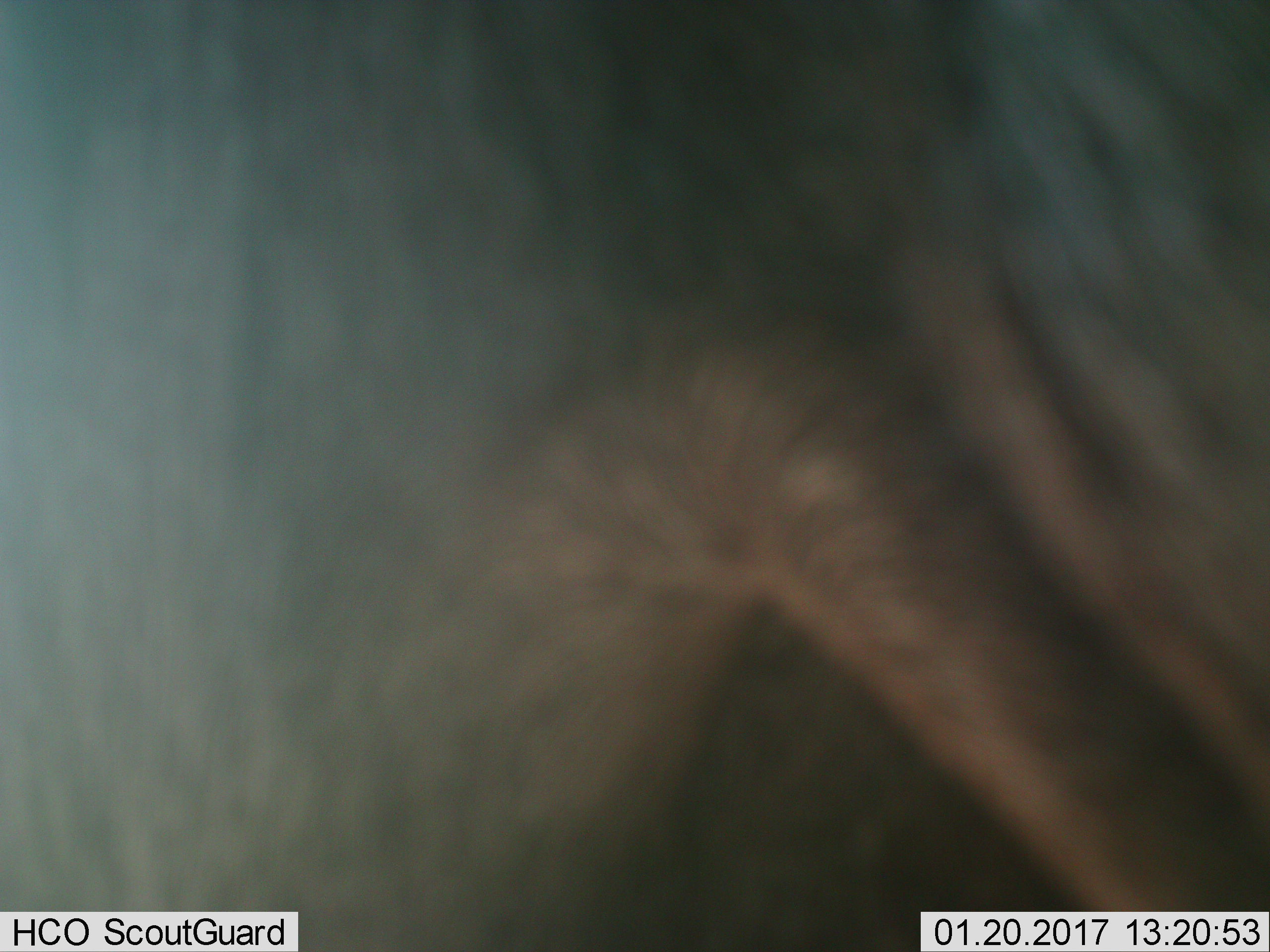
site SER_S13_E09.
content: unidentified animal